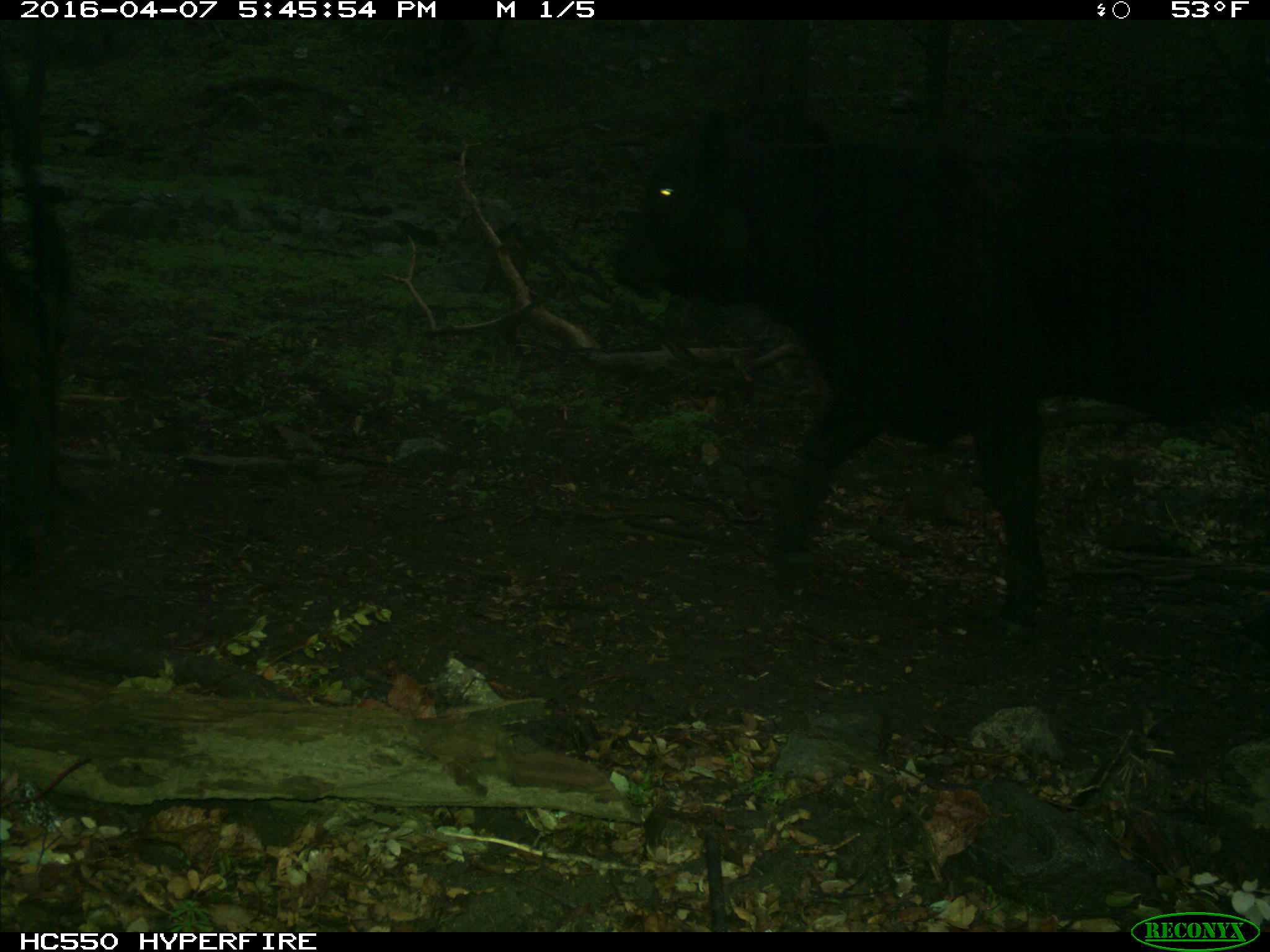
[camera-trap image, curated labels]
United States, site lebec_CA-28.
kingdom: Animalia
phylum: Chordata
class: Mammalia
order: Artiodactyla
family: Bovidae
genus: Bos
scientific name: Bos taurus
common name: domestic cow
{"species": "Bos taurus (domestic cow)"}